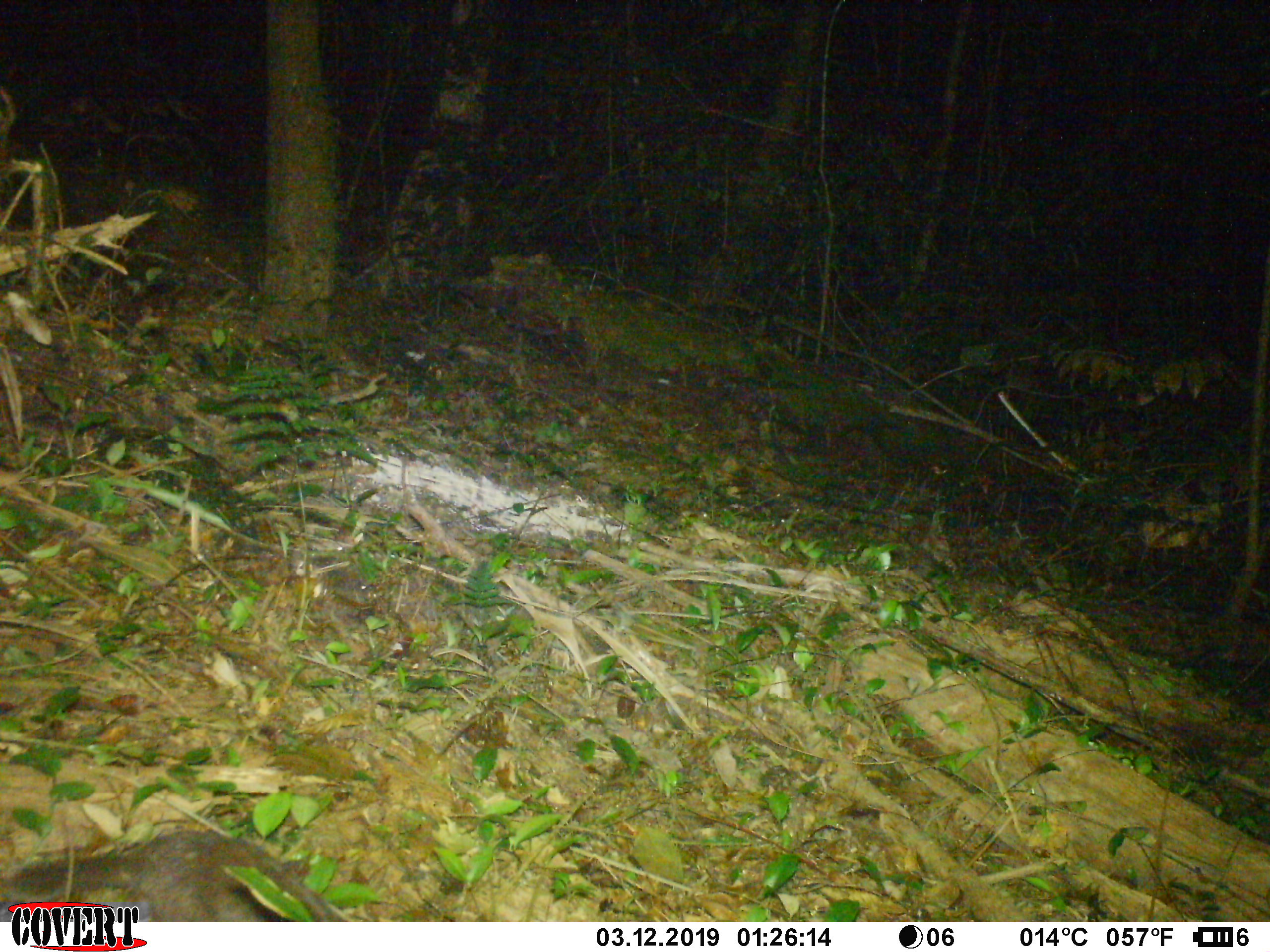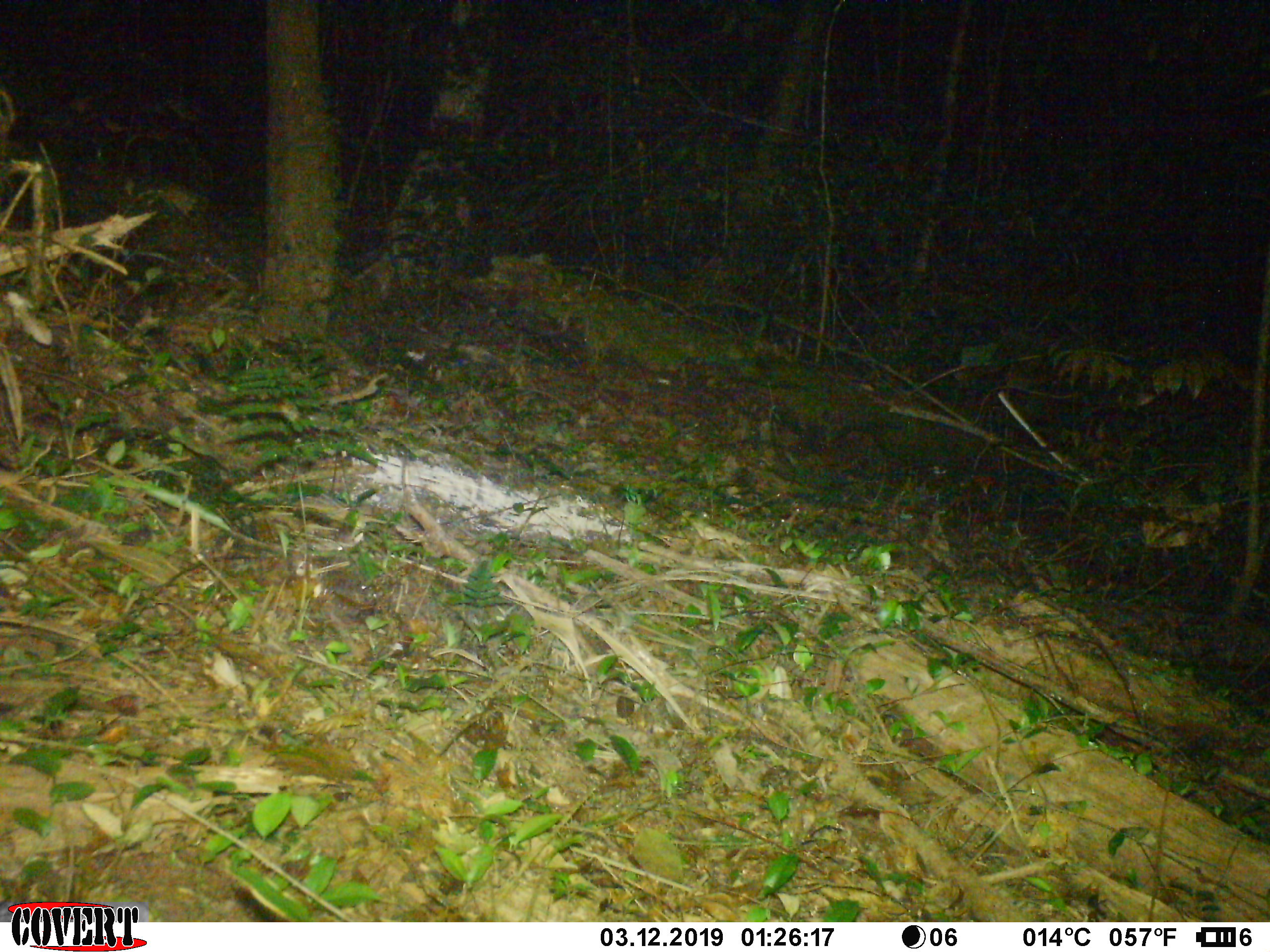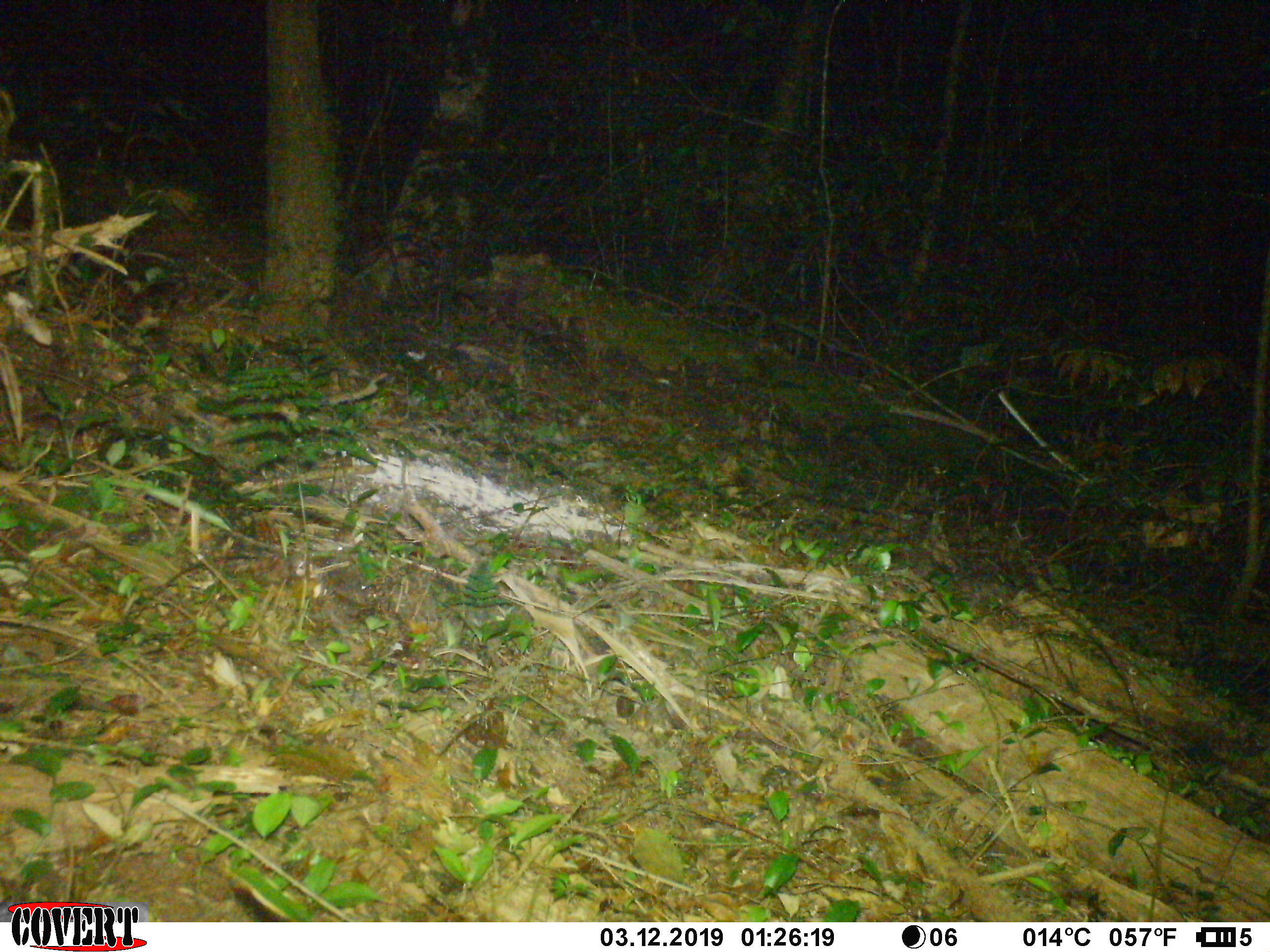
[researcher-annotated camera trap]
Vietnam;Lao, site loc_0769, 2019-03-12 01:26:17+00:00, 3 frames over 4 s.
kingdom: Animalia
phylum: Chordata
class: Mammalia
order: Carnivora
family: Mustelidae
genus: Melogale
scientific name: Melogale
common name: ferret badger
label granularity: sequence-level